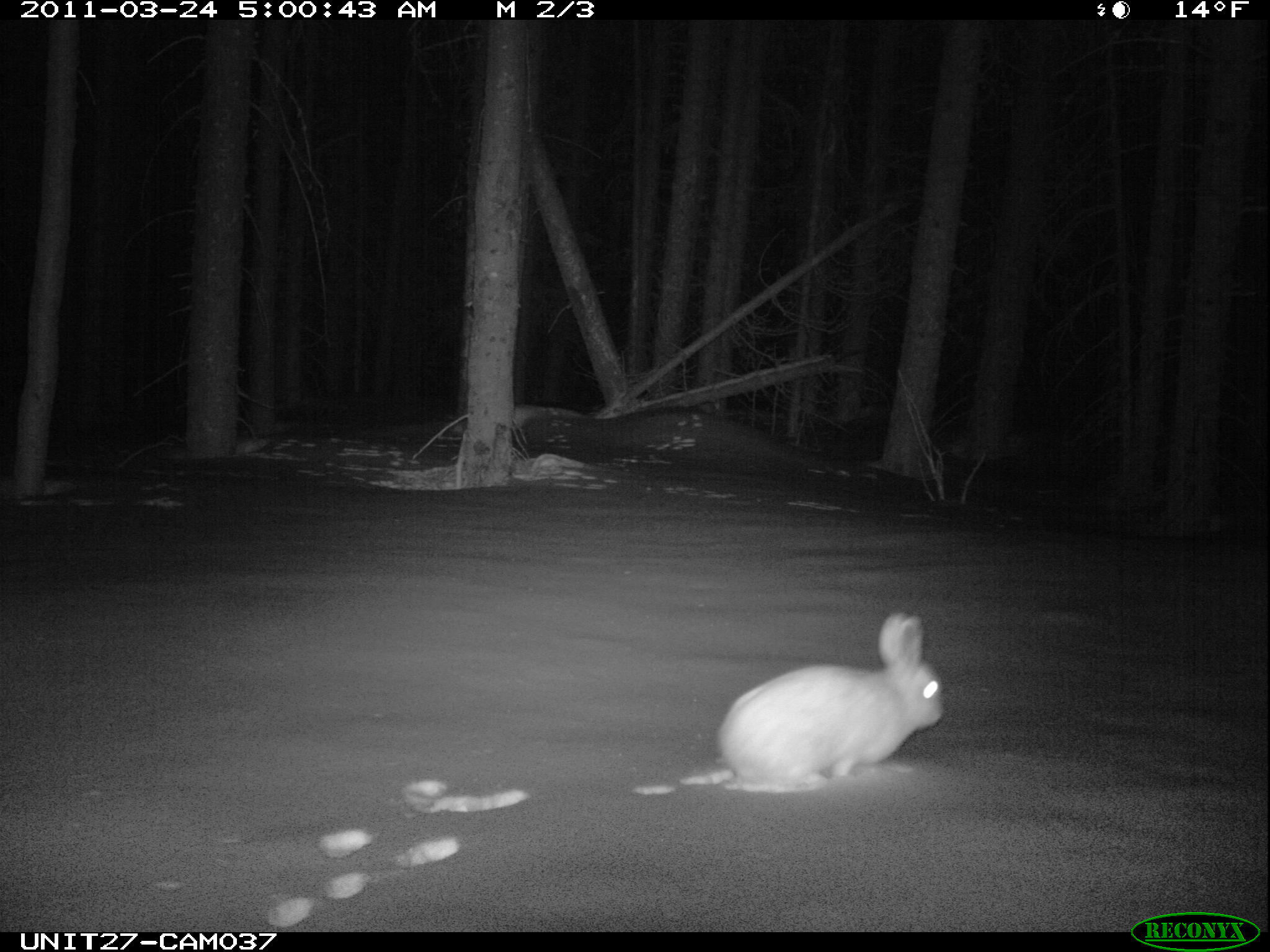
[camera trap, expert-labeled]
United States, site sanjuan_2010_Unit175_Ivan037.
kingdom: Animalia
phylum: Chordata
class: Mammalia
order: Lagomorpha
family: Leporidae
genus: Lepus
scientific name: Lepus americanus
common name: snowshoe hare